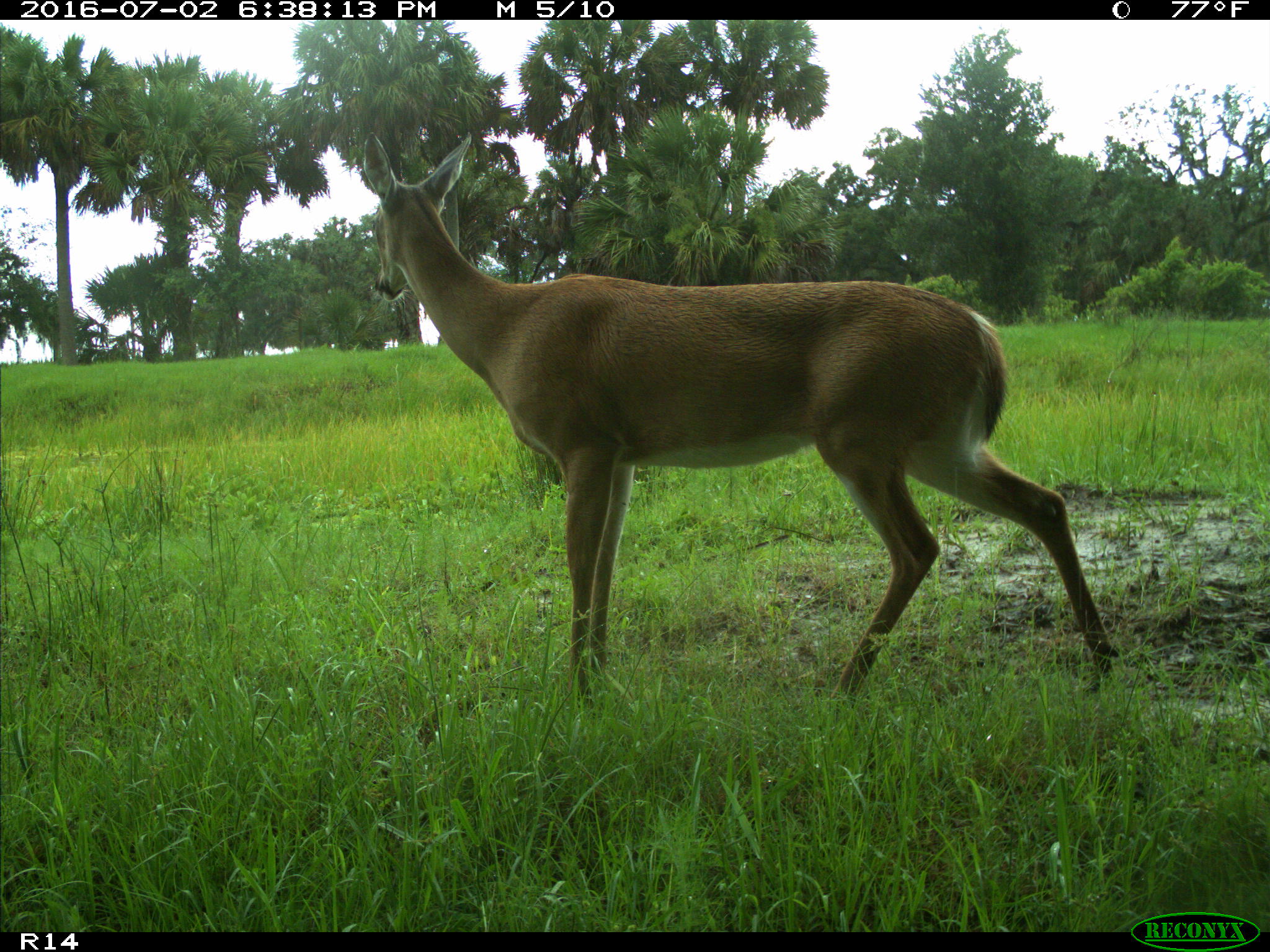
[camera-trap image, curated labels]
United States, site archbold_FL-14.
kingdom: Animalia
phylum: Chordata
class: Mammalia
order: Artiodactyla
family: Cervidae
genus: Odocoileus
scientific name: Odocoileus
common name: deer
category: unidentified deer